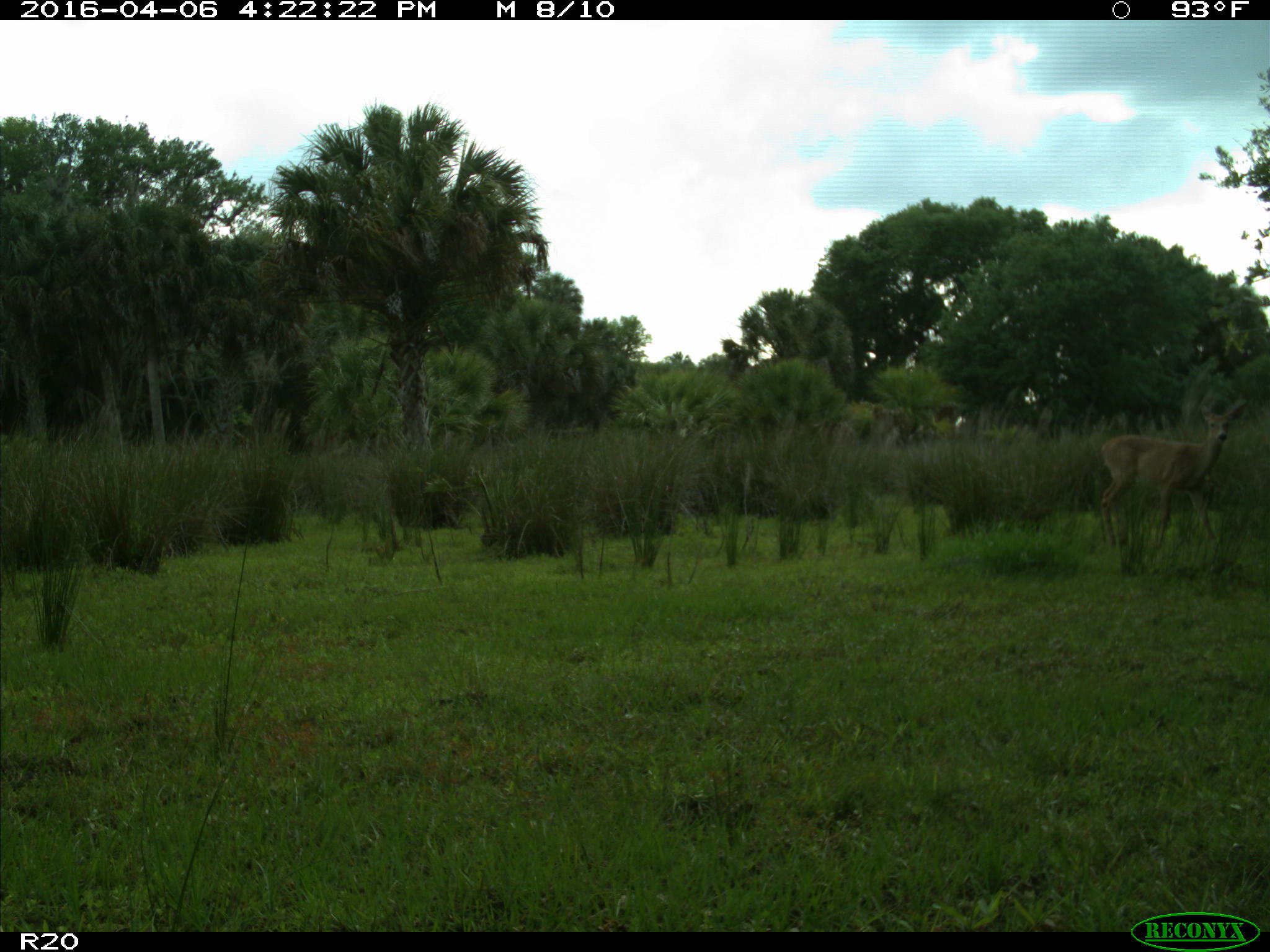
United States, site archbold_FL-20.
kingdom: Animalia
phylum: Chordata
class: Mammalia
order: Artiodactyla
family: Cervidae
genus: Odocoileus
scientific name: Odocoileus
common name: deer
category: unidentified deer